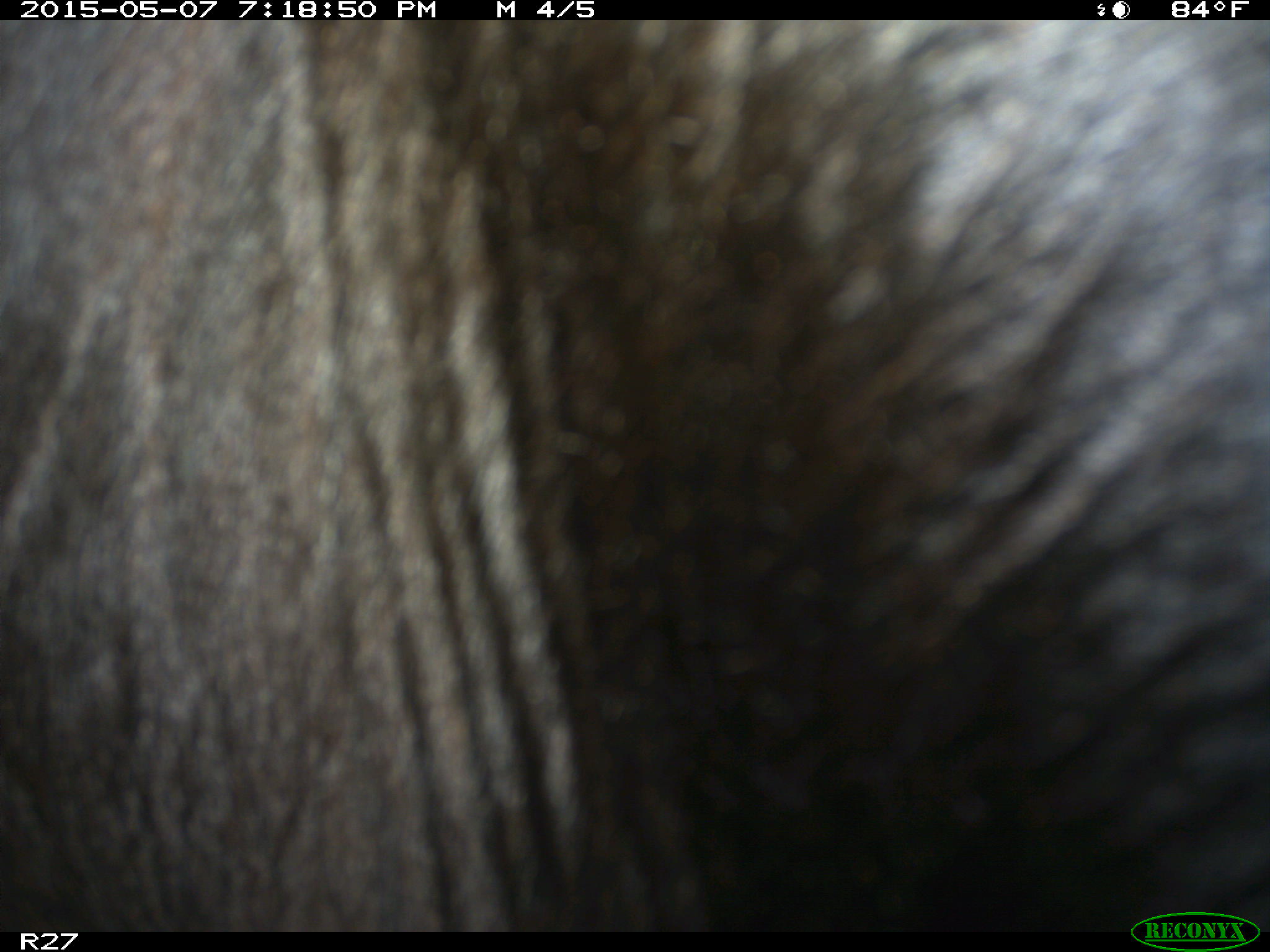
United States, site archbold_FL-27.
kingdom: Animalia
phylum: Chordata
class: Mammalia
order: Artiodactyla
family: Bovidae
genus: Bos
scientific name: Bos taurus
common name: domestic cow